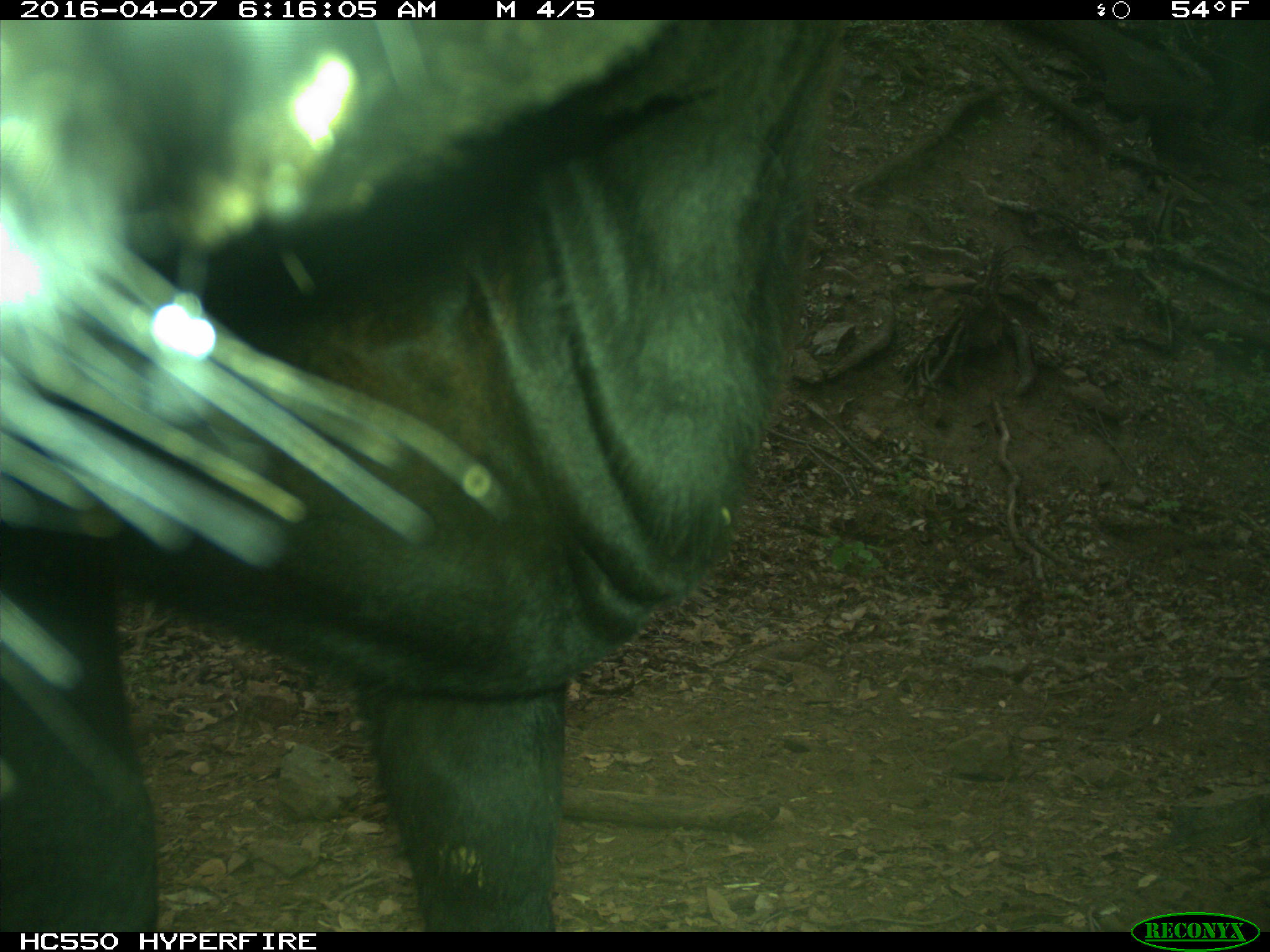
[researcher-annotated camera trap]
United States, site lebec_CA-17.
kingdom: Animalia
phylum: Chordata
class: Mammalia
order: Artiodactyla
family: Bovidae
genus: Bos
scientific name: Bos taurus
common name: domestic cow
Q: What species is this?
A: Bos taurus (domestic cow).